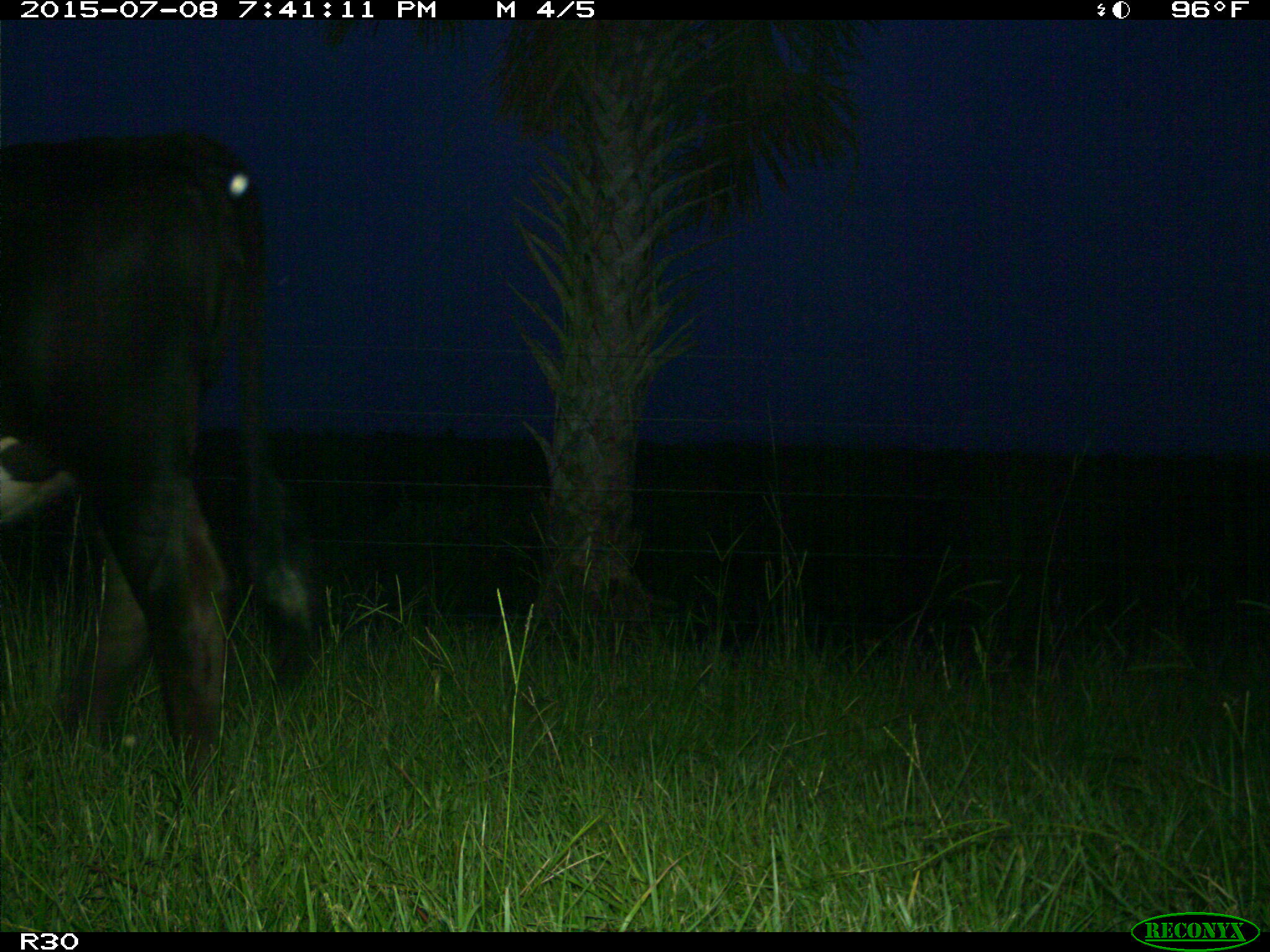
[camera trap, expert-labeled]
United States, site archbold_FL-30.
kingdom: Animalia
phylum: Chordata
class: Mammalia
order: Artiodactyla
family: Bovidae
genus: Bos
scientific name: Bos taurus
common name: domestic cow